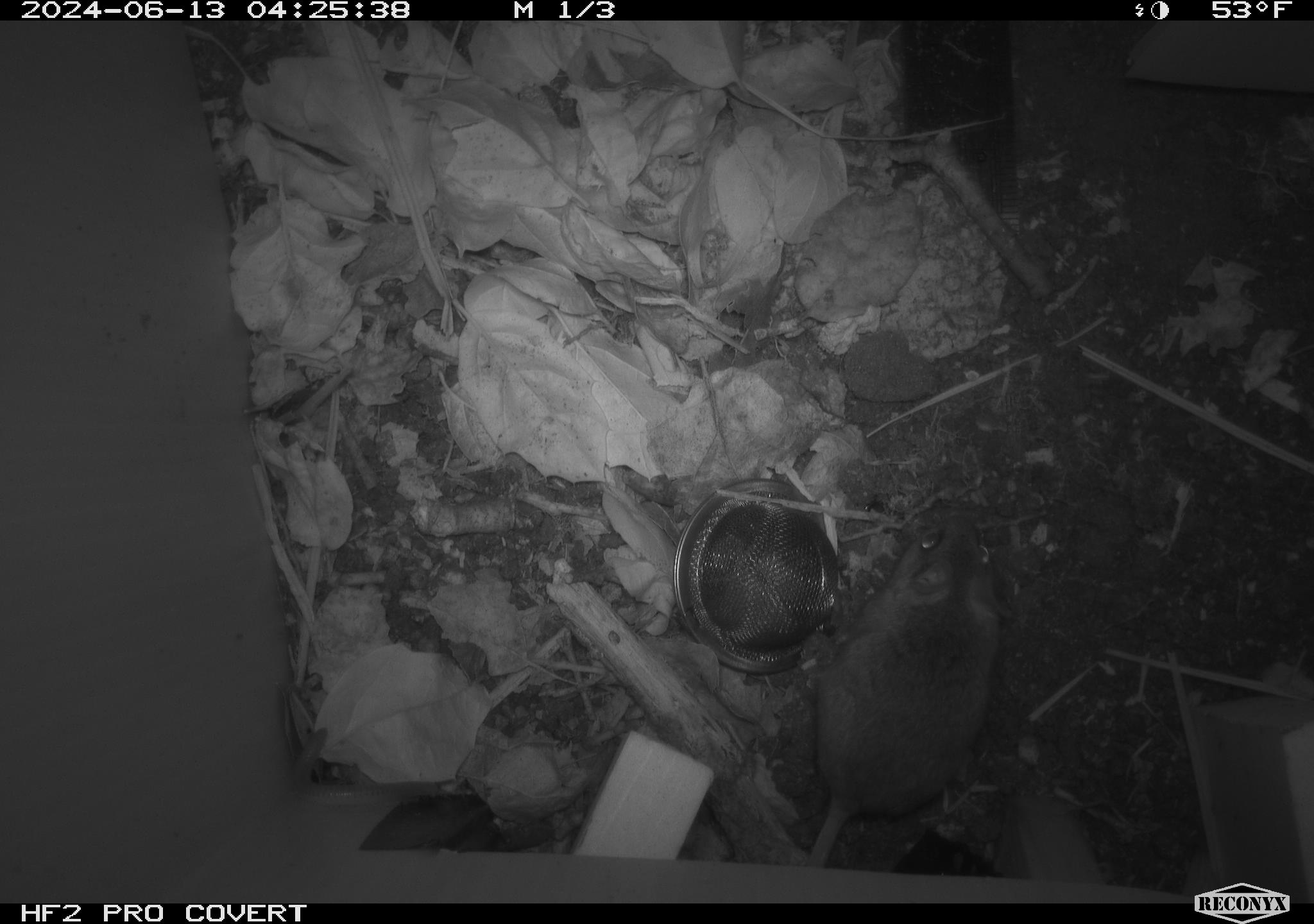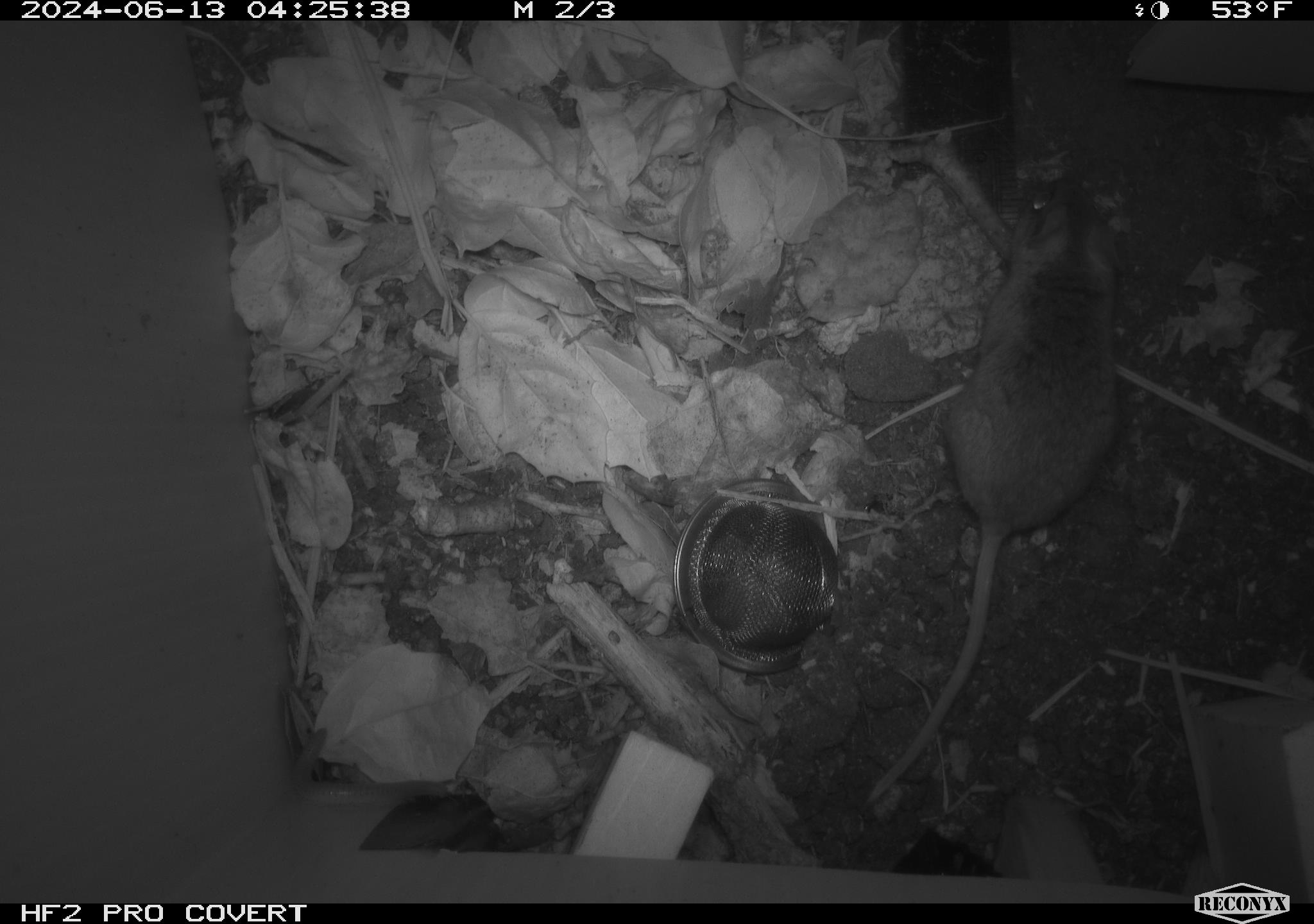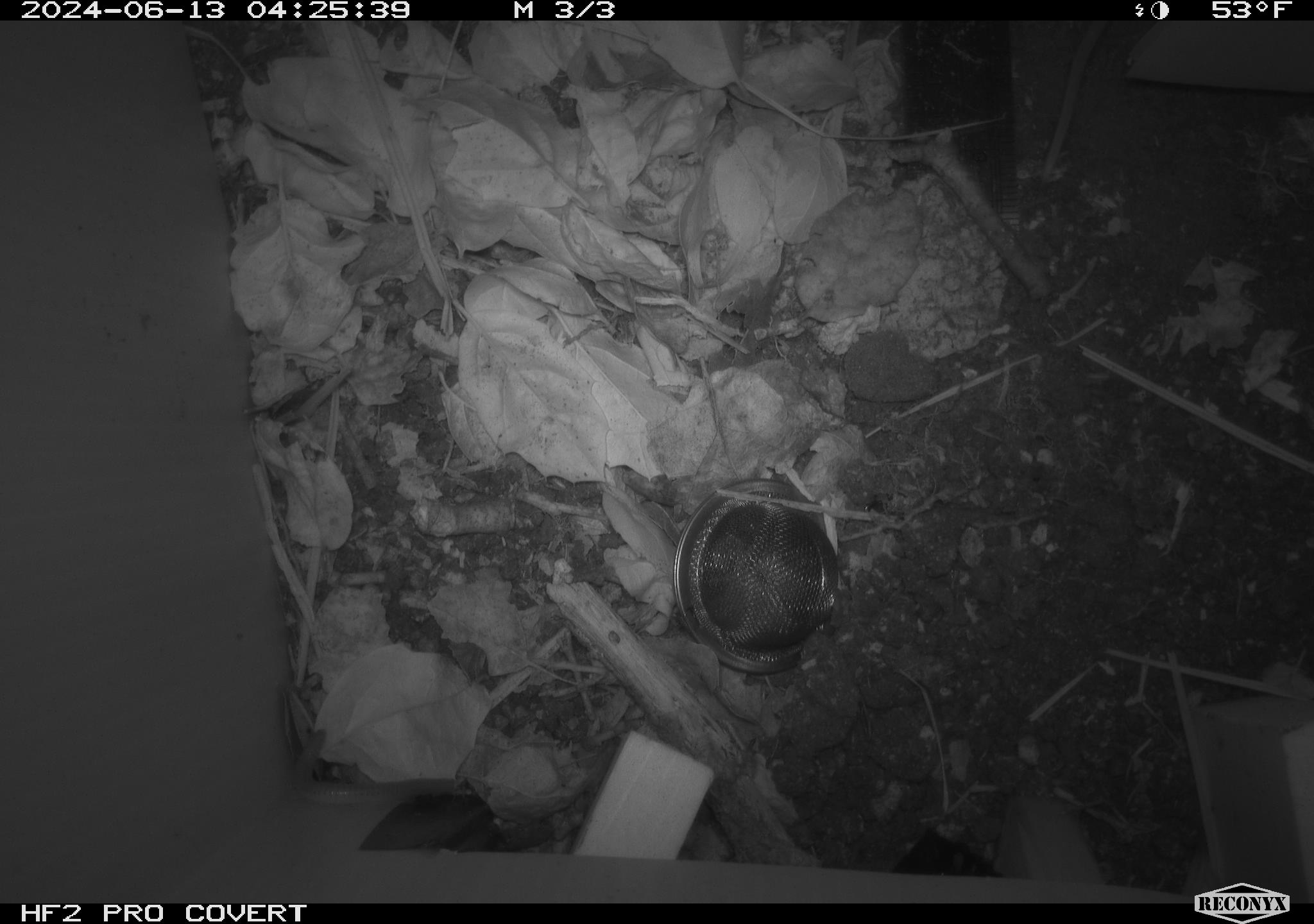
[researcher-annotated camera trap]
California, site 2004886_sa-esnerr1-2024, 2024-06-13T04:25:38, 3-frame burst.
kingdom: Animalia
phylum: Chordata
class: Mammalia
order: Rodentia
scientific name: Rodentia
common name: rodent